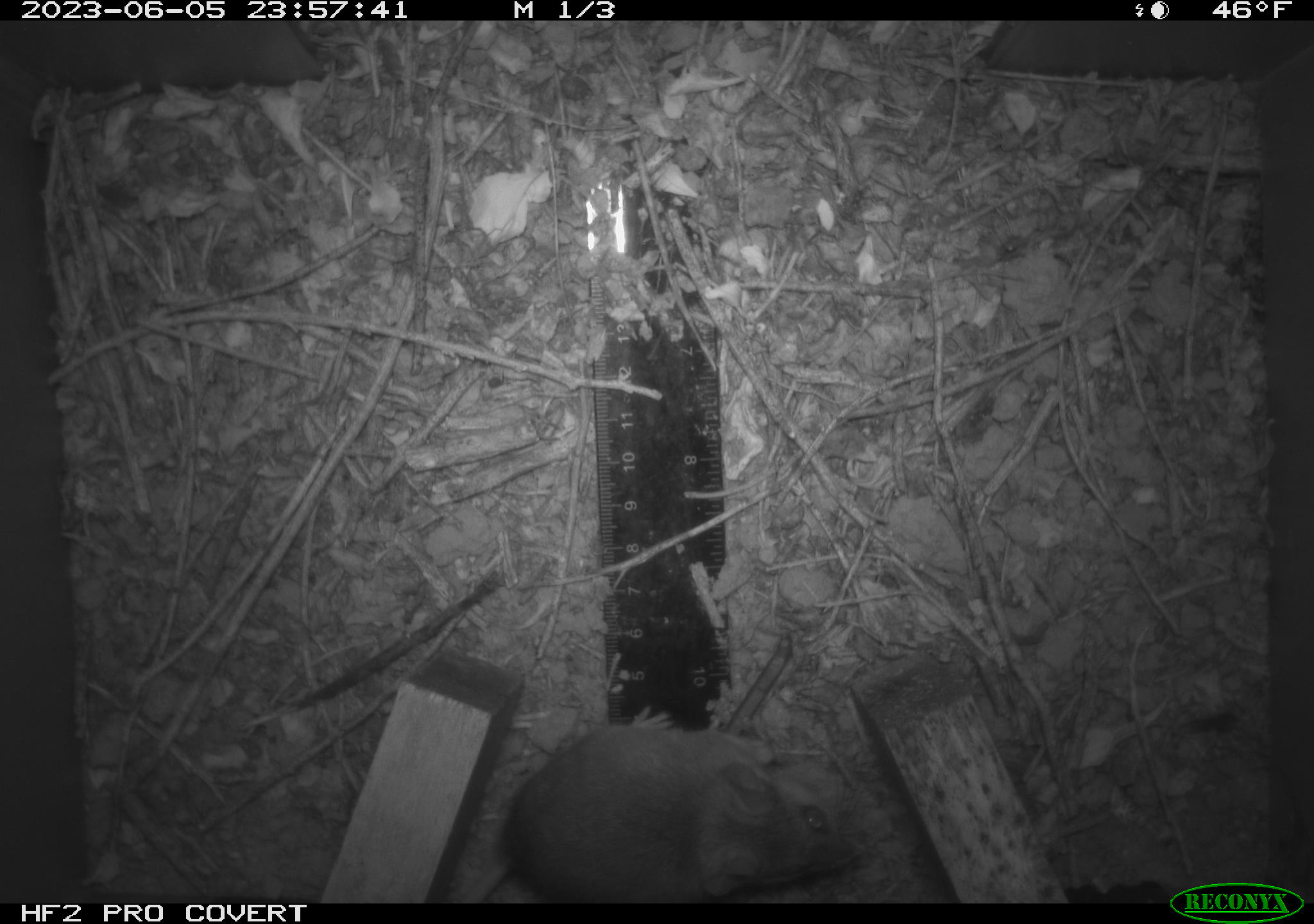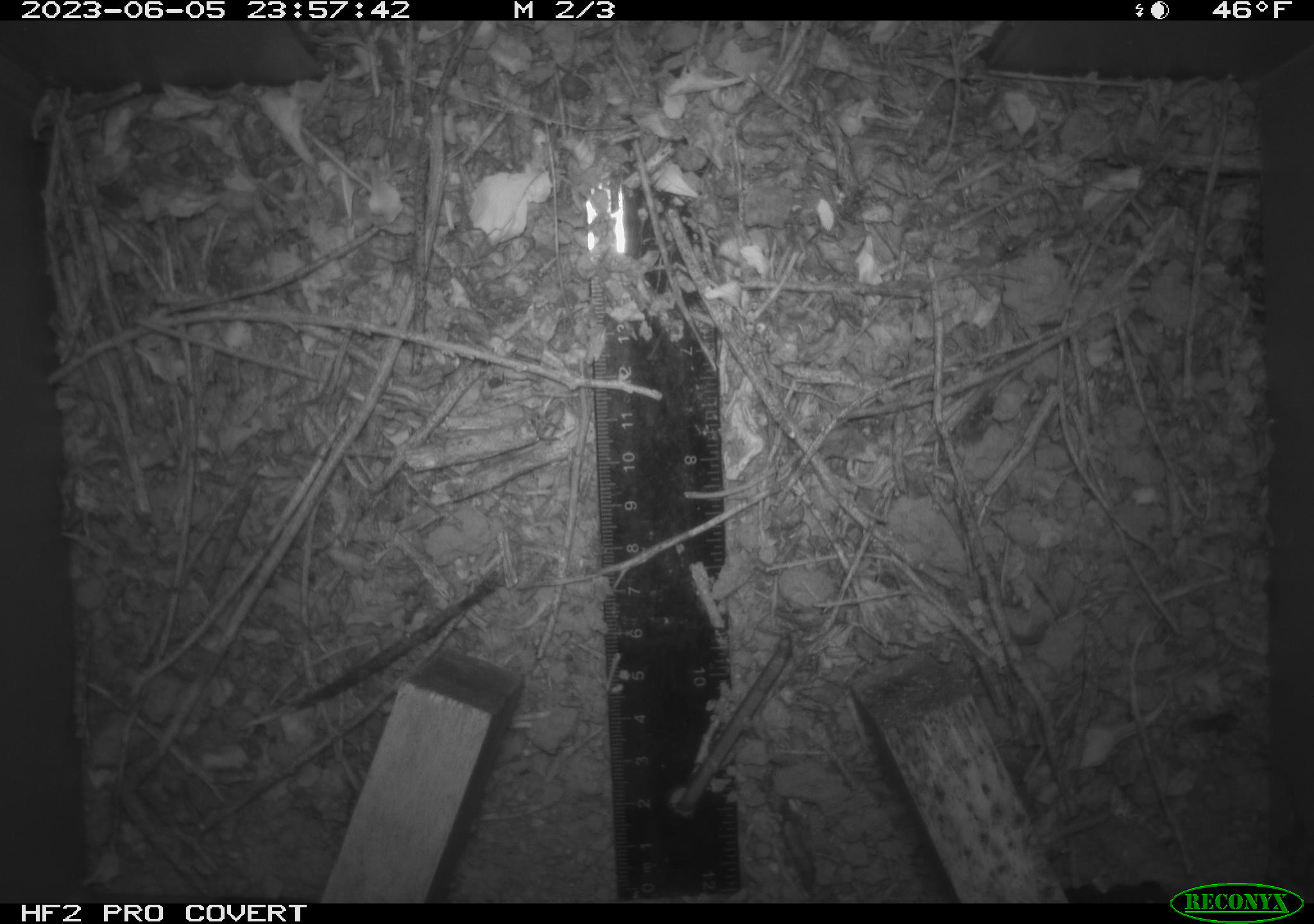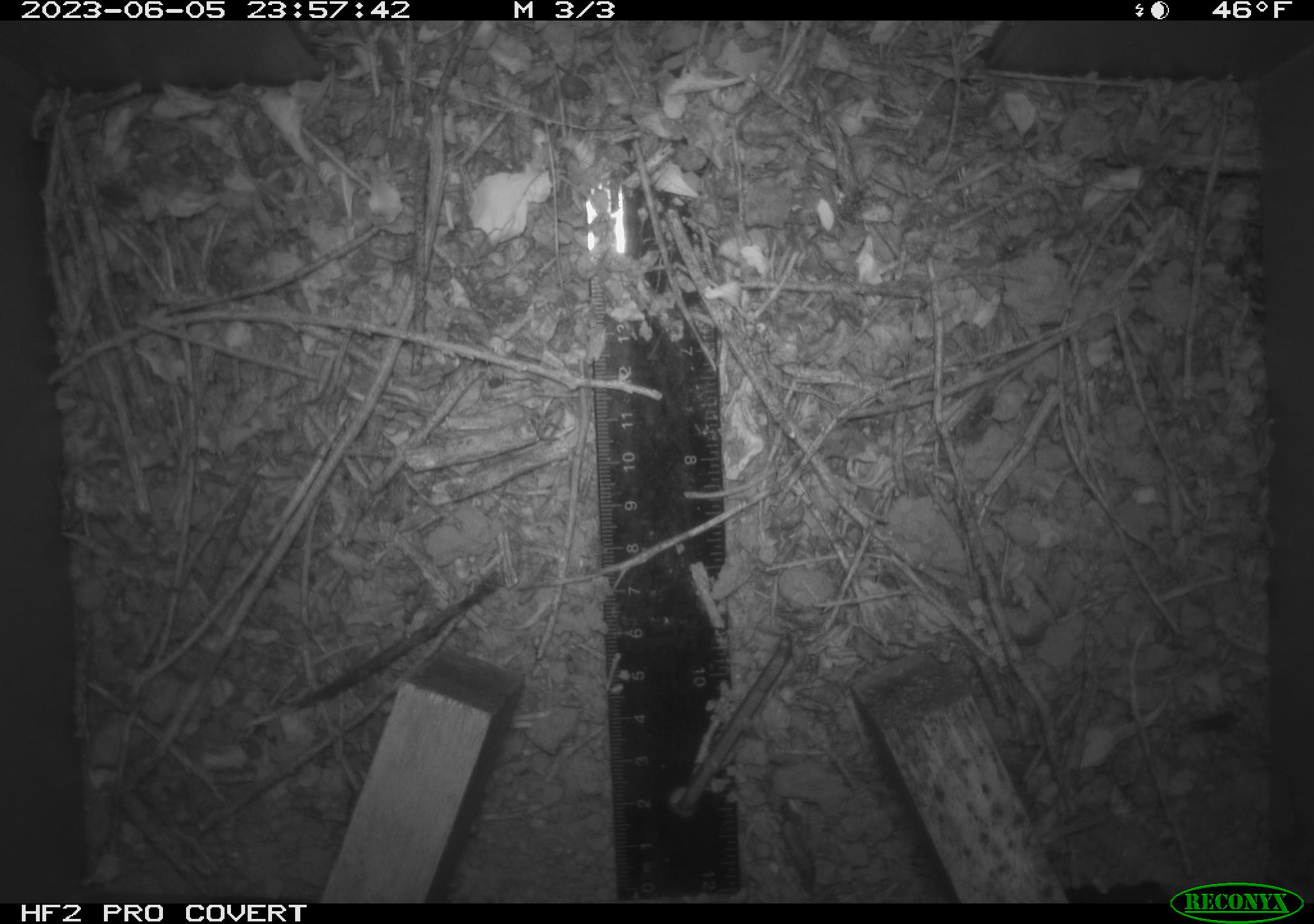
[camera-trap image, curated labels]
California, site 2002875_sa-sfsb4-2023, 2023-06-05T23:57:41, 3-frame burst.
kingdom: Animalia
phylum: Chordata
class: Mammalia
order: Rodentia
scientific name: Rodentia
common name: mouse species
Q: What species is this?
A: Mouse species (Rodentia).